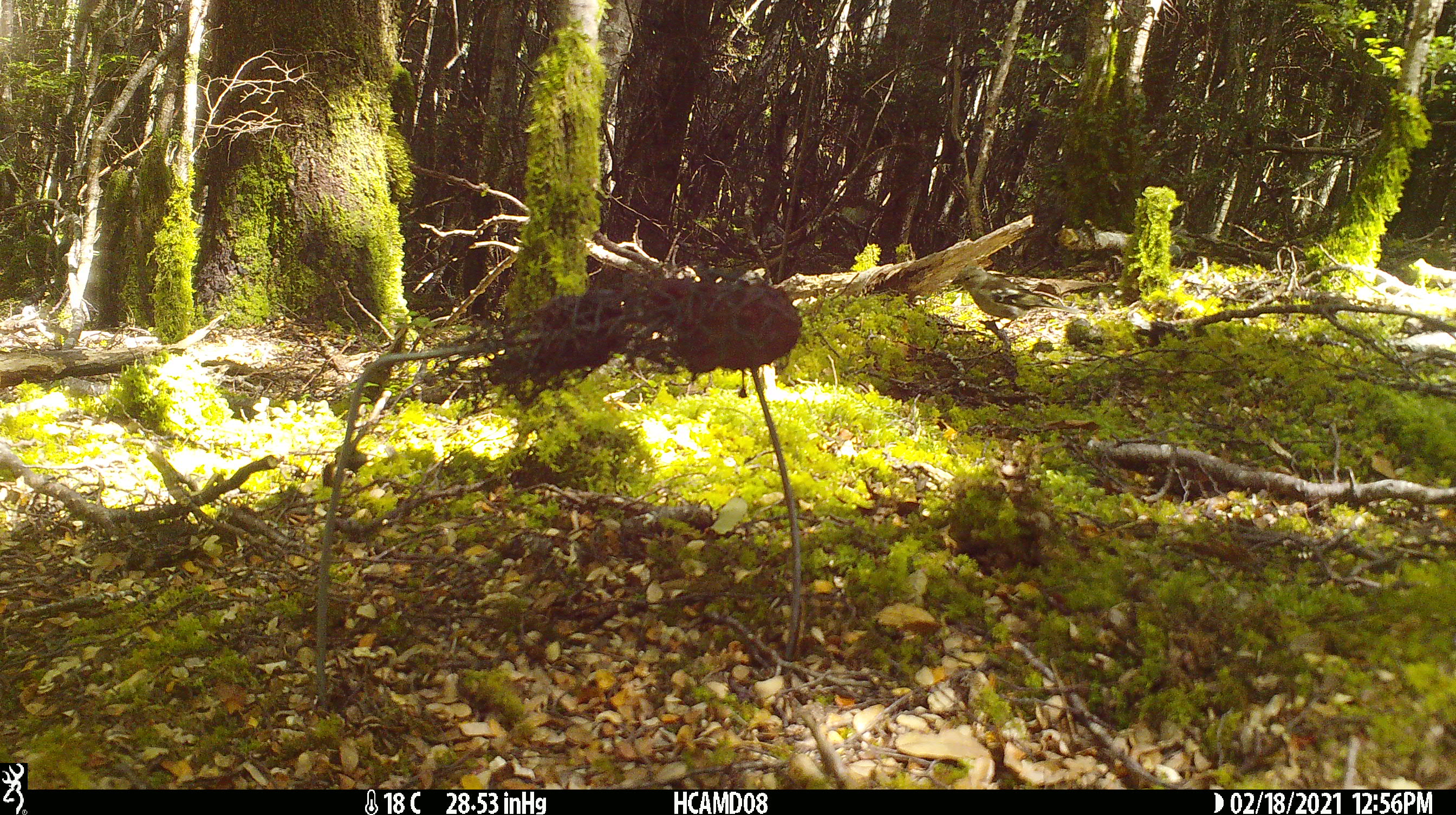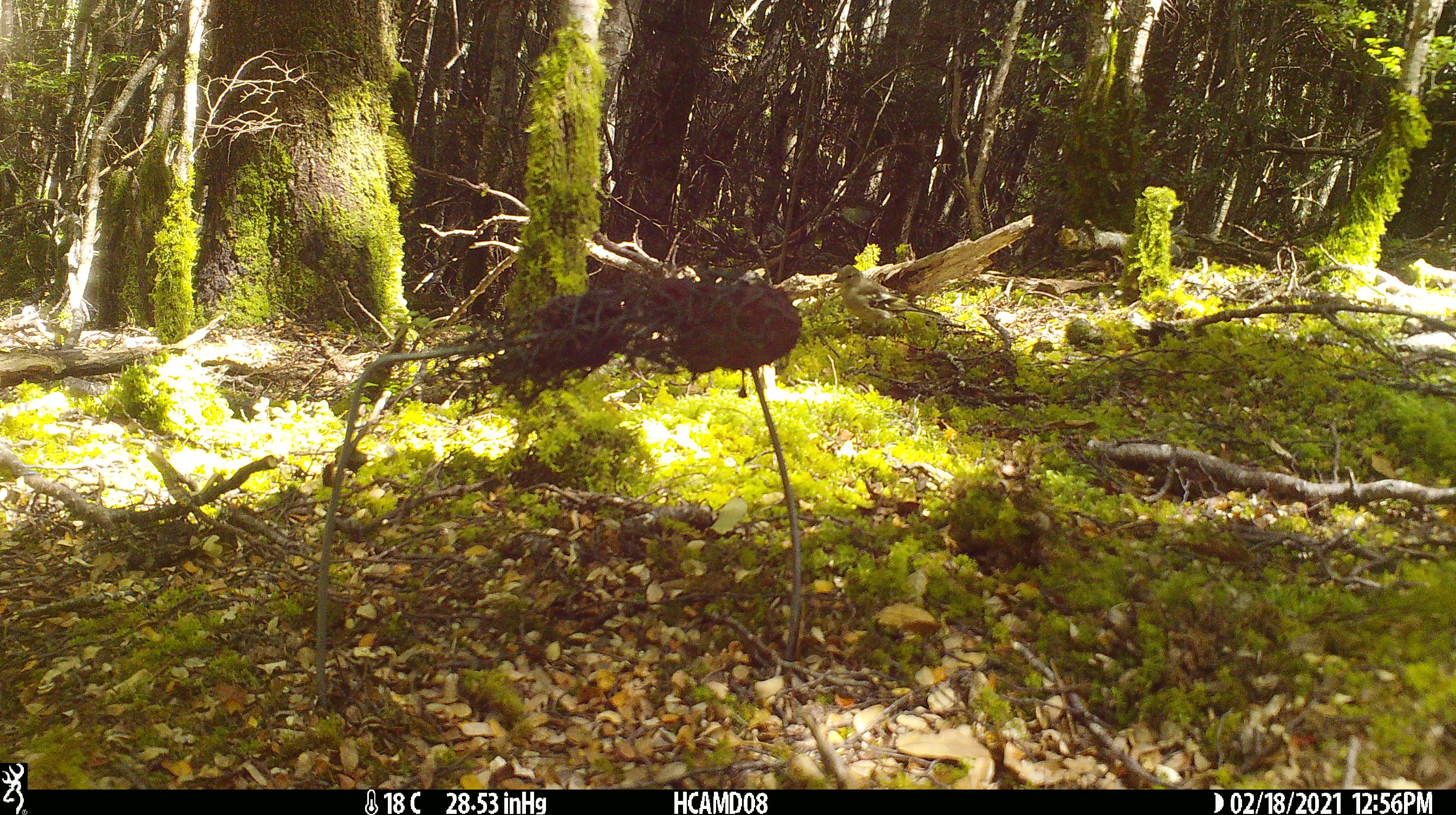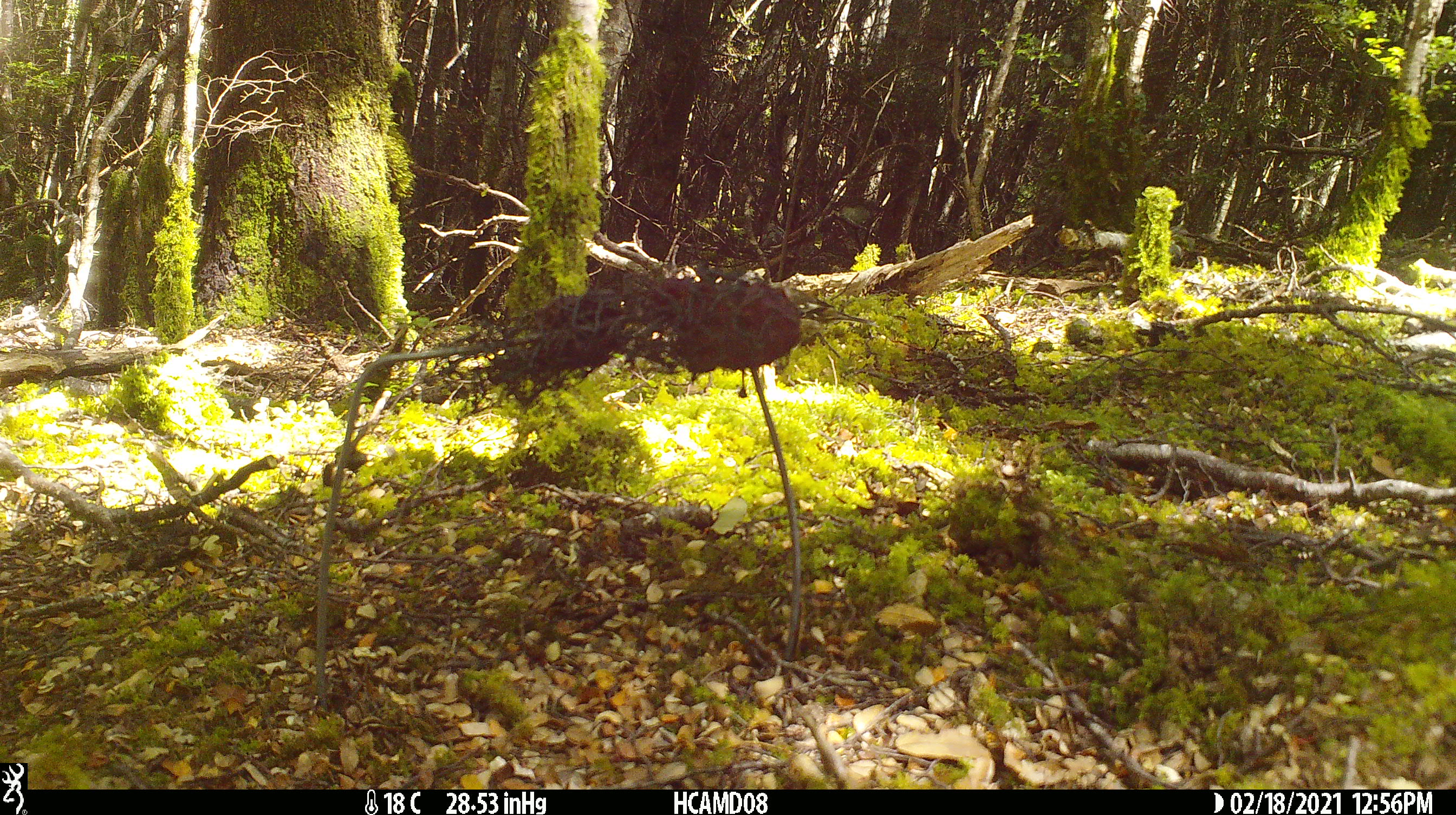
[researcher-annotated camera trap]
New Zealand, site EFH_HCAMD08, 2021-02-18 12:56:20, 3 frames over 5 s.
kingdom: Animalia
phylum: Chordata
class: Aves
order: Passeriformes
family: Fringillidae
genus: Fringilla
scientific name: Fringilla coelebs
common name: common chaffinch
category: chaffinch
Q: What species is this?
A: Chaffinch (common chaffinch) (Fringilla coelebs).